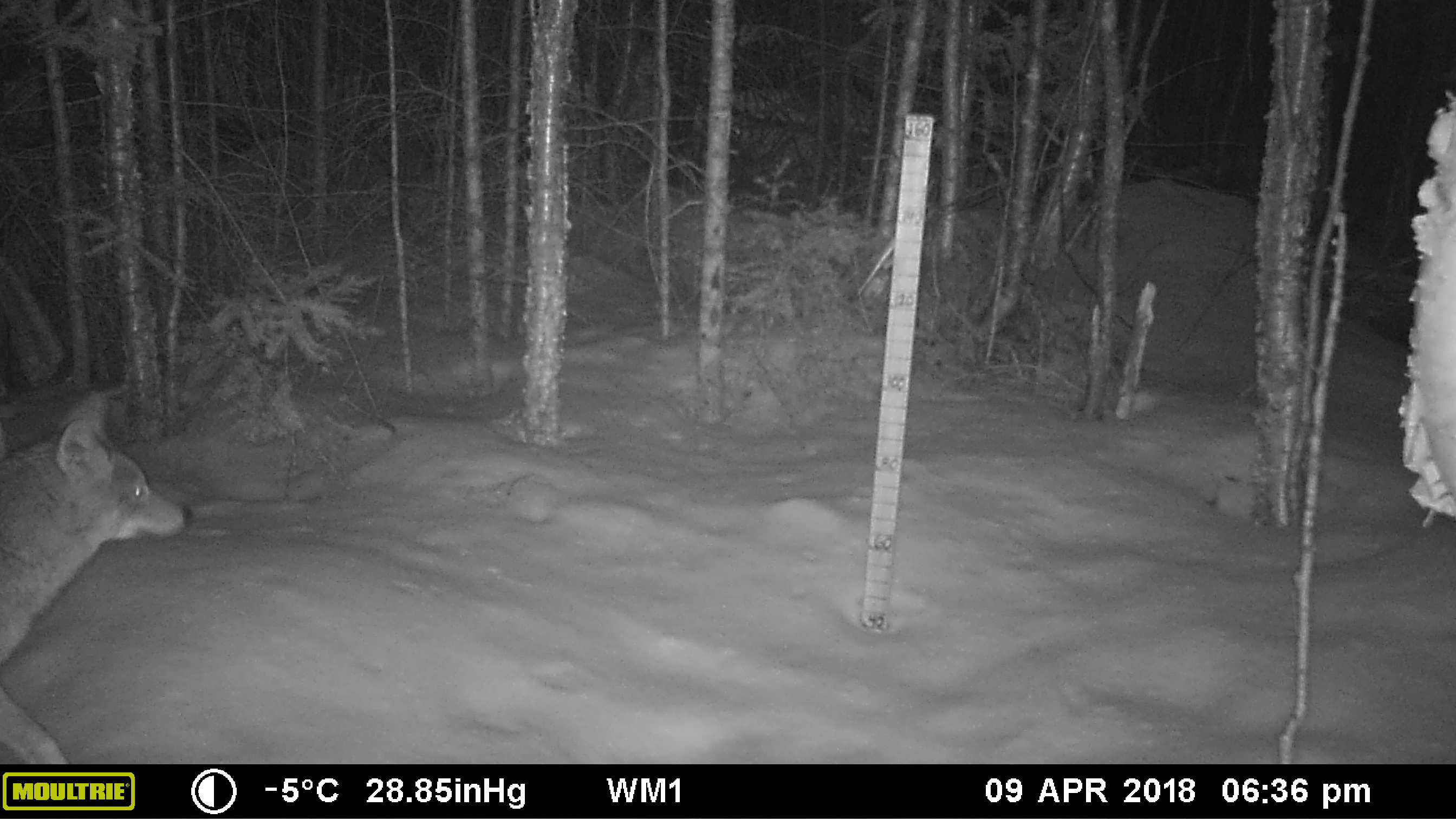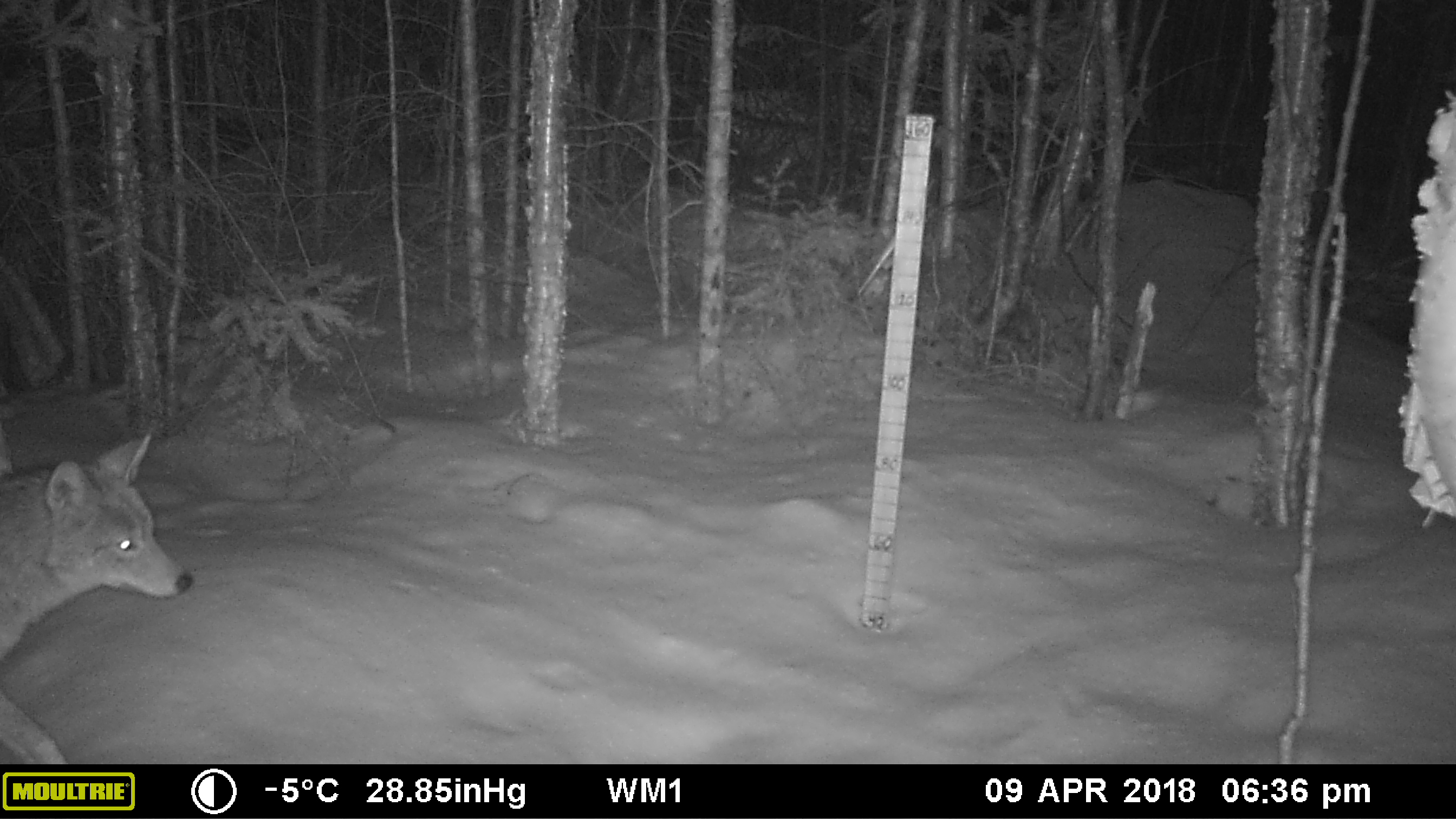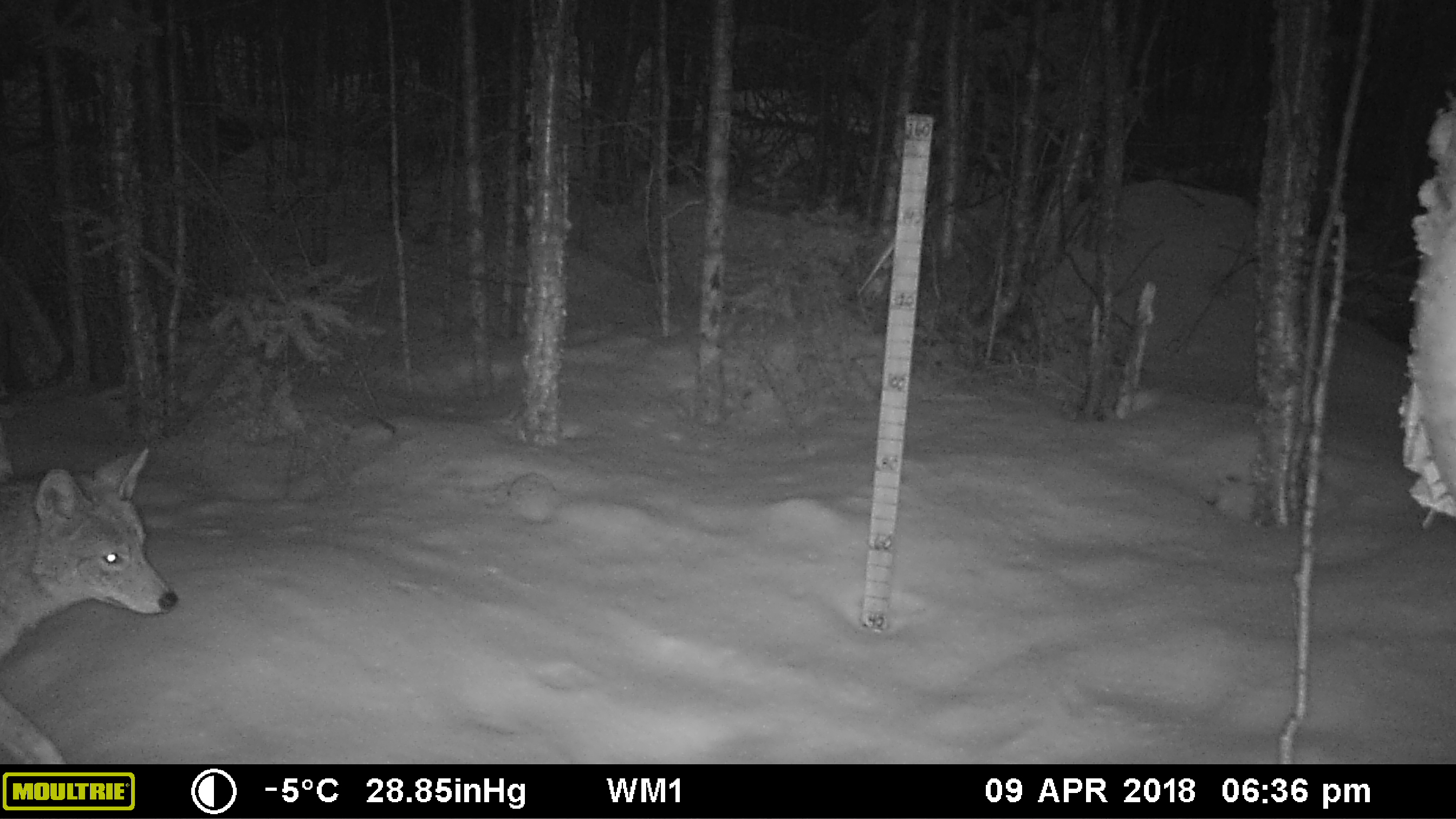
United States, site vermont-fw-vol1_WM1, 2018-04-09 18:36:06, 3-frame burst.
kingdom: Animalia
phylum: Chordata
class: Mammalia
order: Carnivora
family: Canidae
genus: Canis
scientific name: Canis latrans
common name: coyote